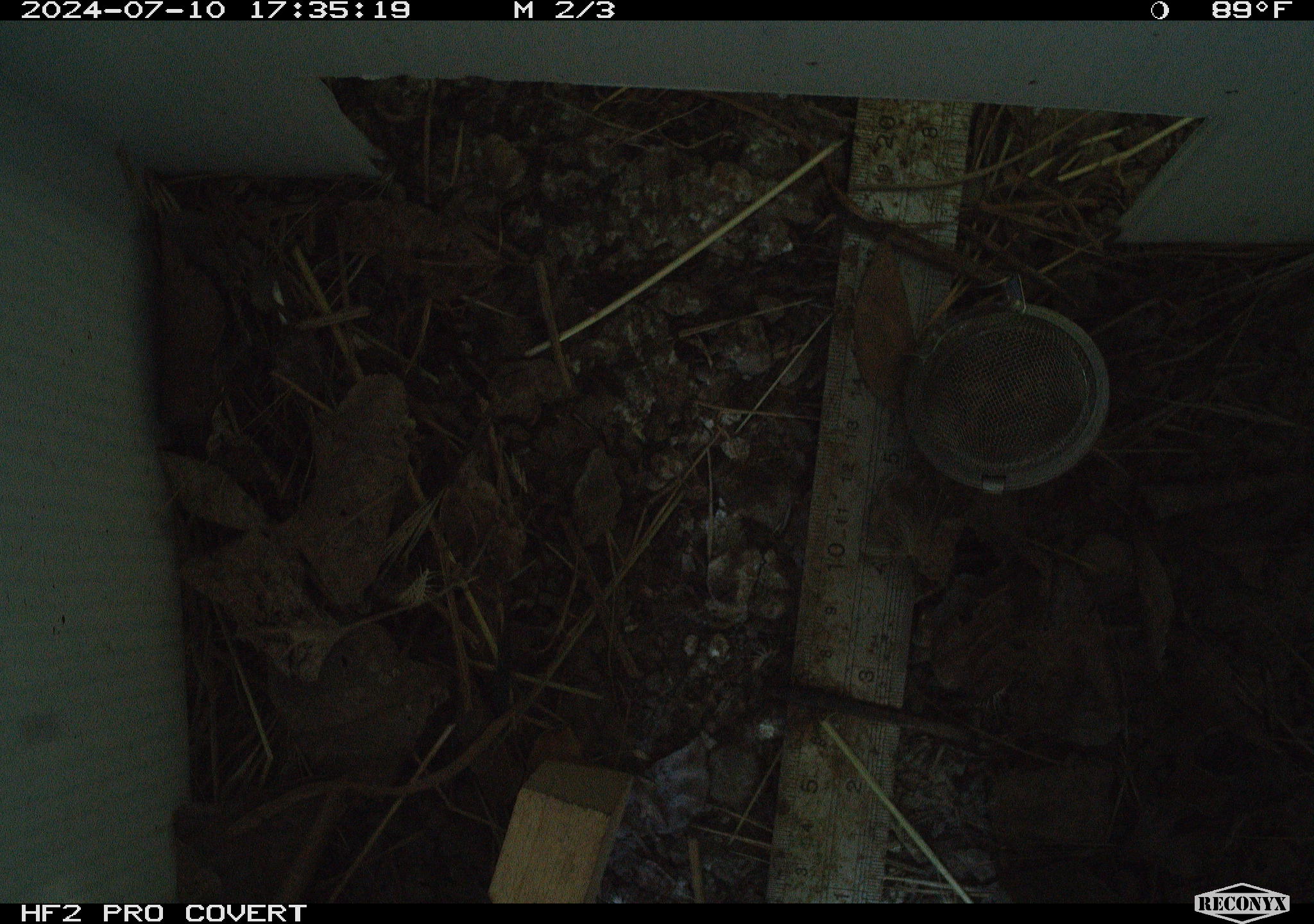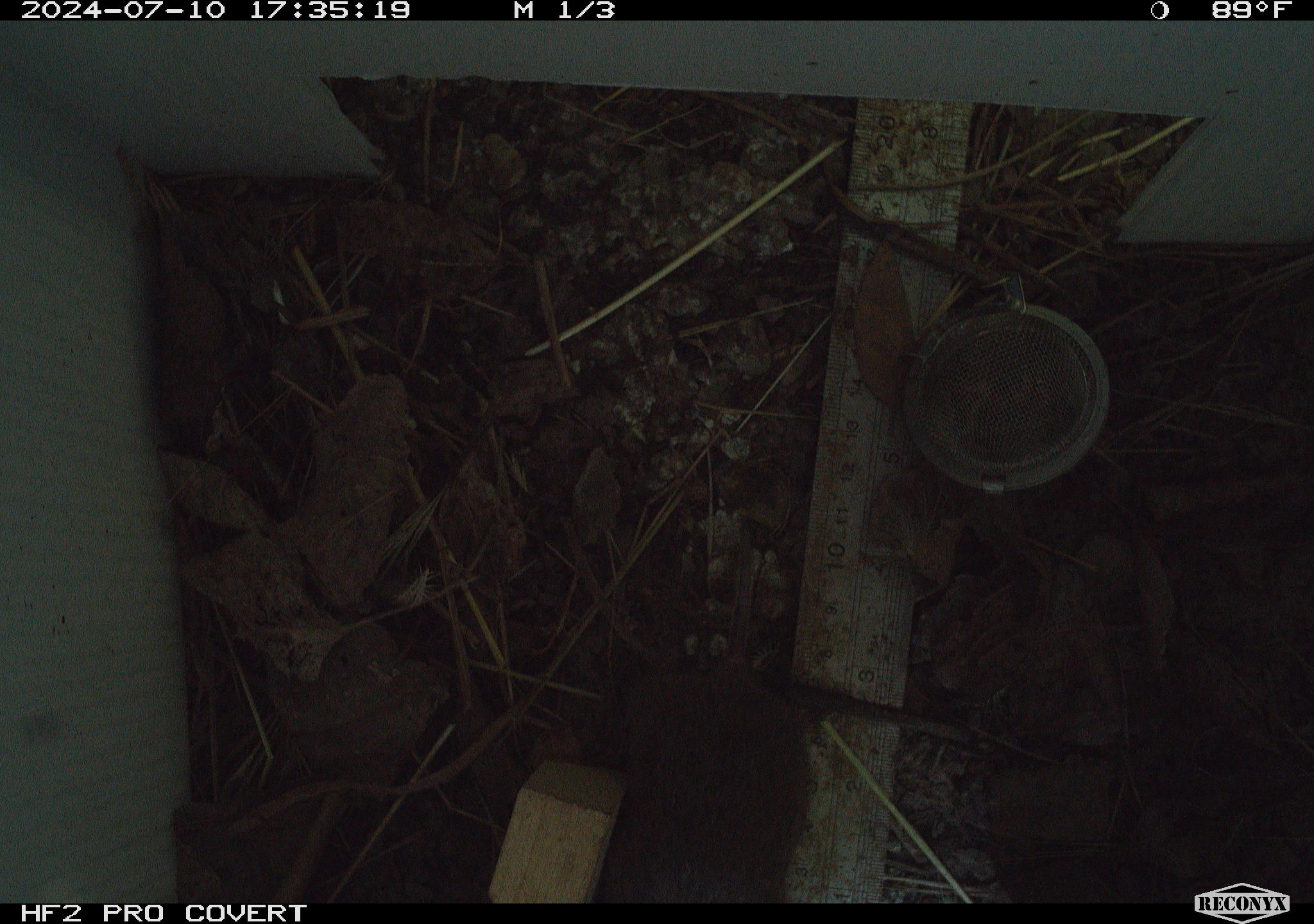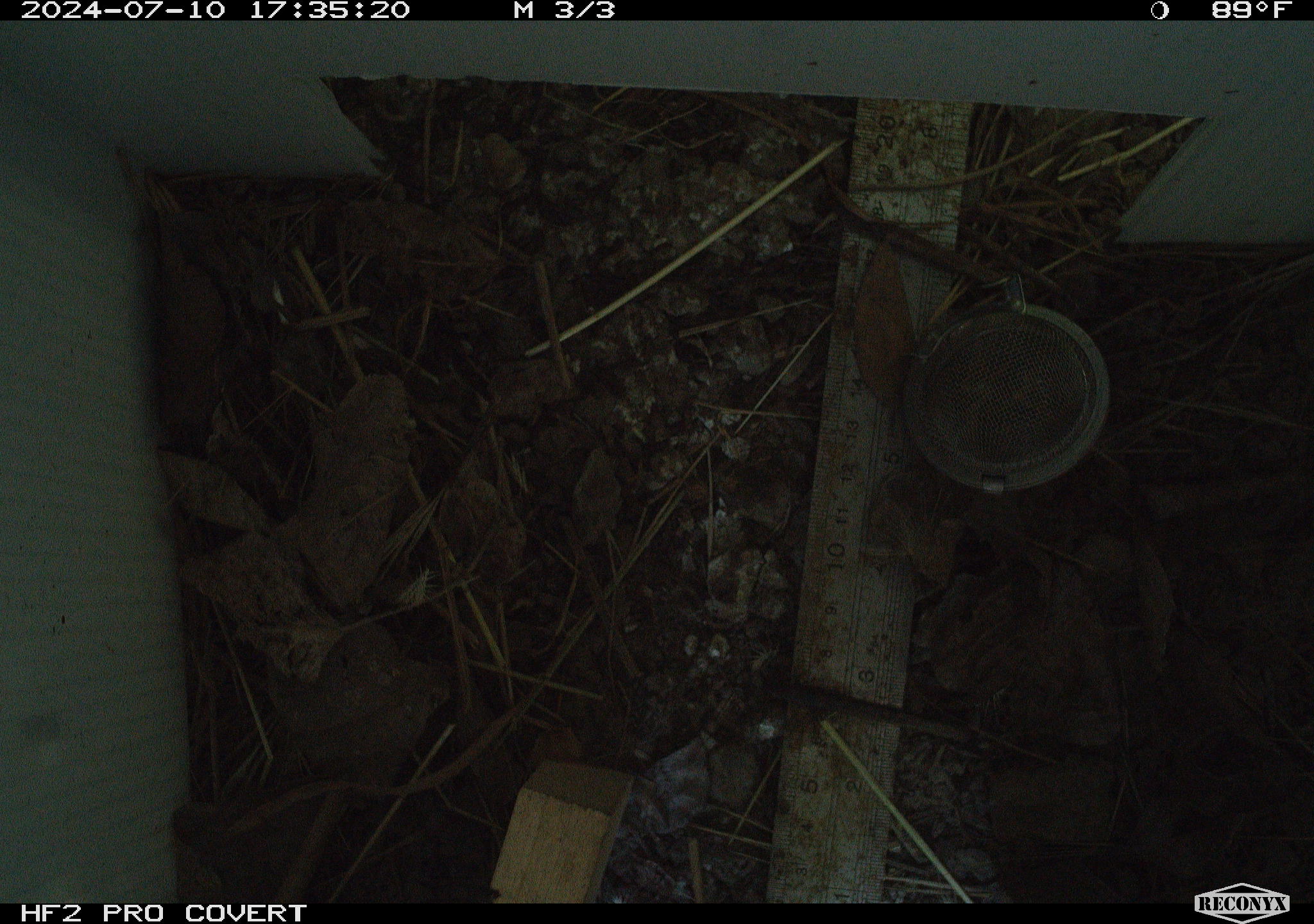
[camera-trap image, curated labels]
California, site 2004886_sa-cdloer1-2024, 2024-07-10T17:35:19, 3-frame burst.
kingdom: Animalia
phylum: Chordata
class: Mammalia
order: Rodentia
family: Cricetidae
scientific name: Arvicolinae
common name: voles, lemmings, and muskrats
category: arvicolinae subfamily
Arvicolinae subfamily (voles, lemmings, and muskrats) (Arvicolinae).